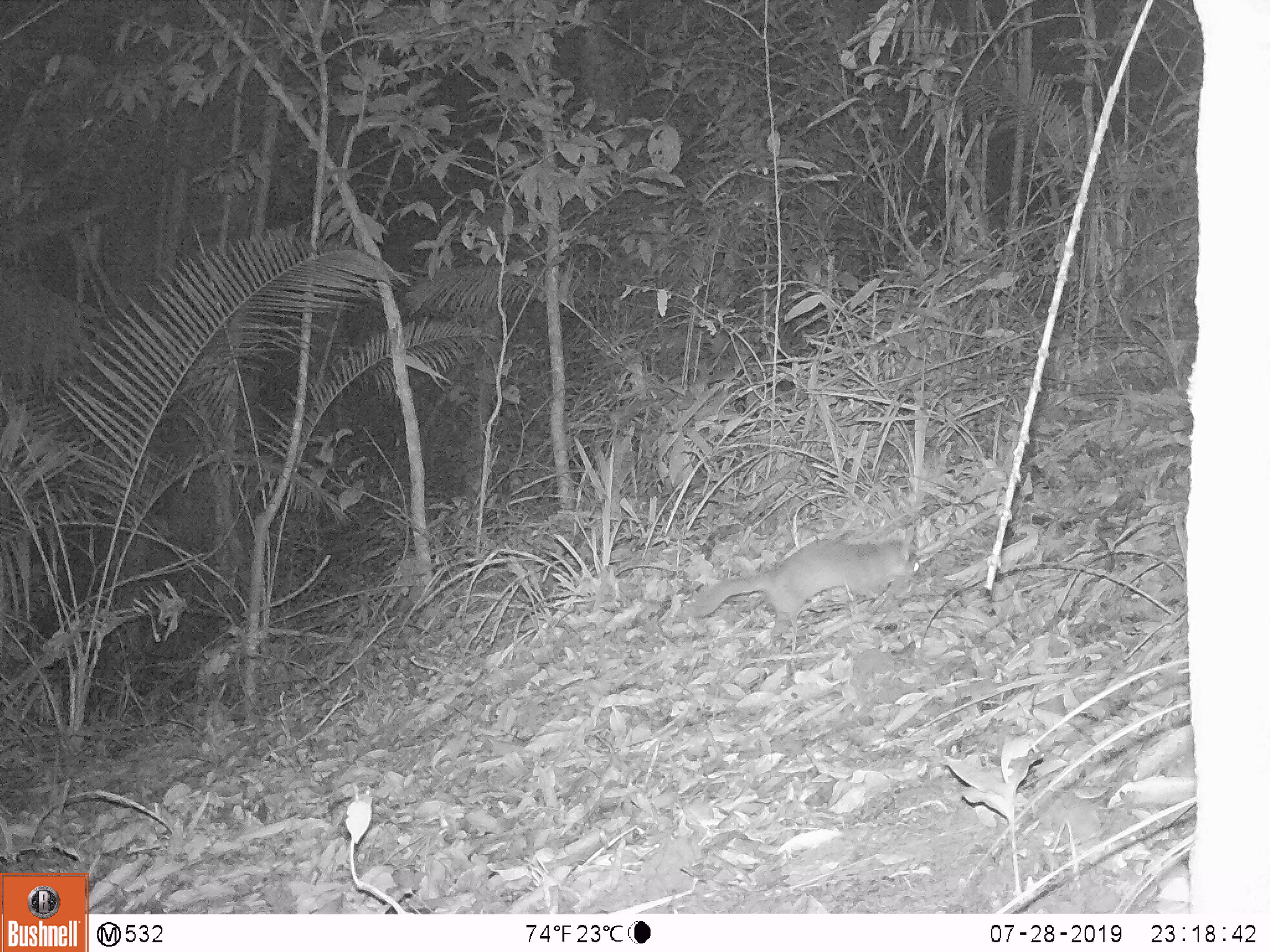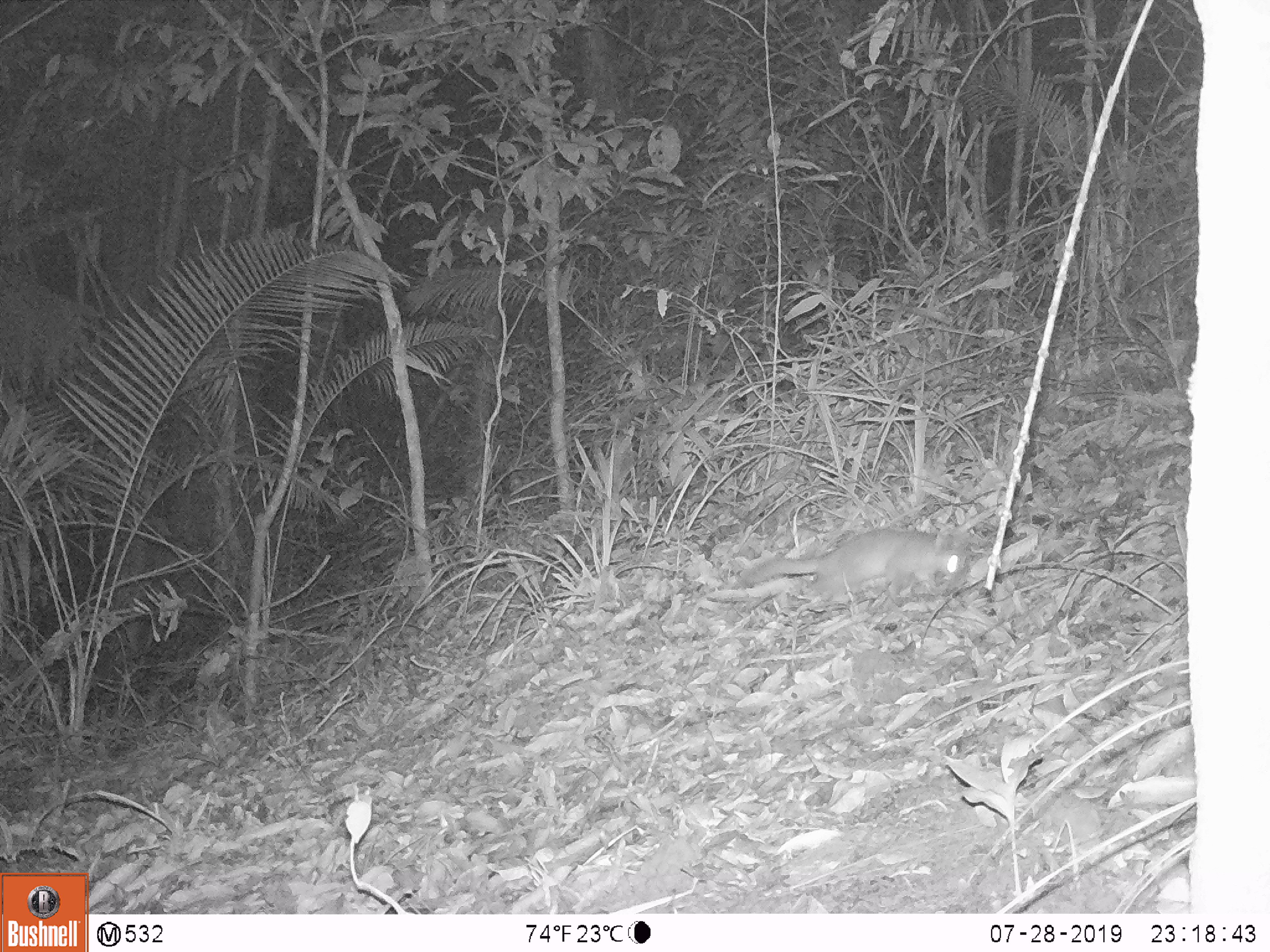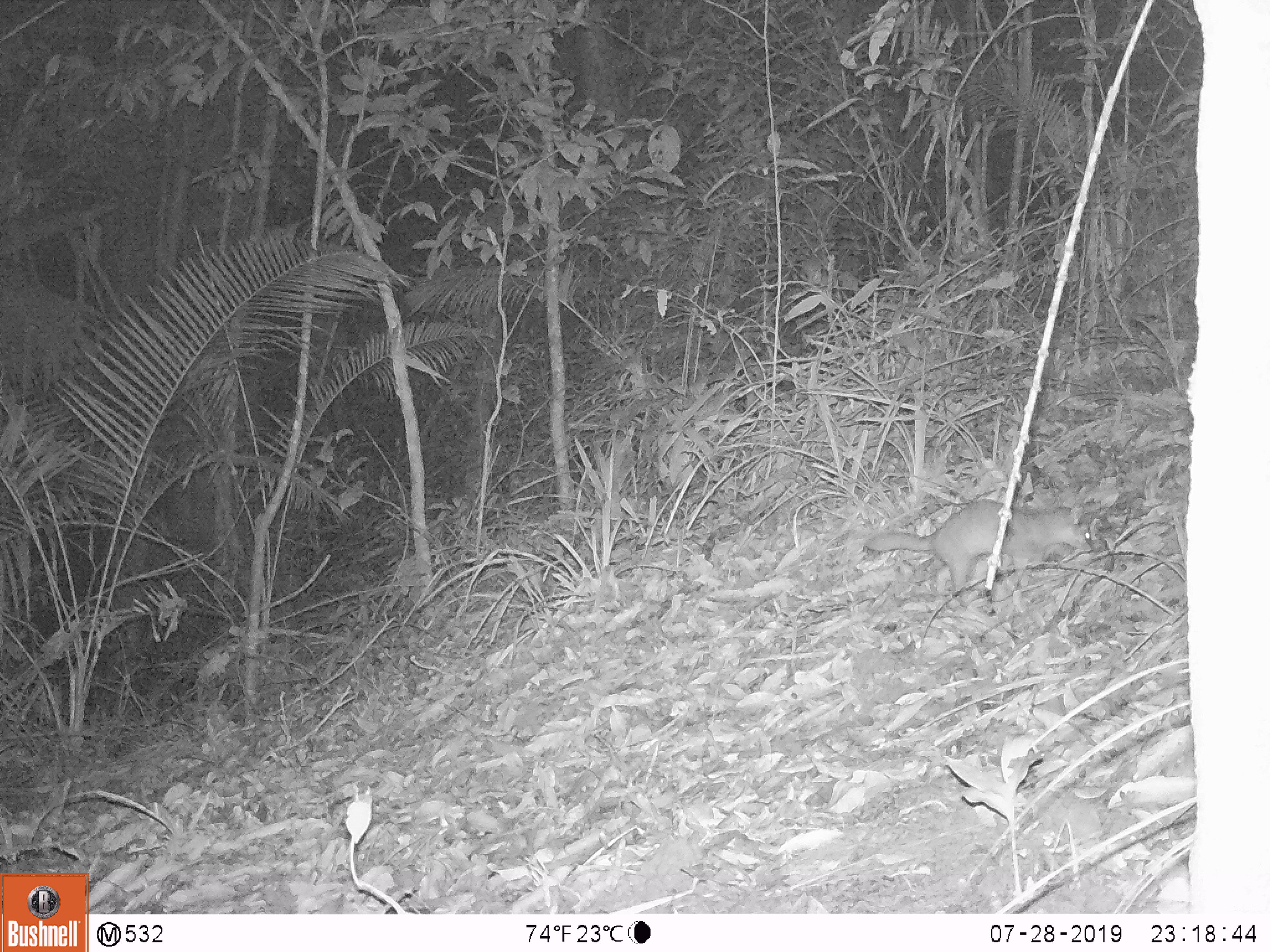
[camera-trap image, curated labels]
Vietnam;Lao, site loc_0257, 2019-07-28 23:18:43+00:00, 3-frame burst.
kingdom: Animalia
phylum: Chordata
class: Mammalia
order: Carnivora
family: Mustelidae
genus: Melogale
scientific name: Melogale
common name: ferret badger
Ferret badger (Melogale). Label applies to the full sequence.